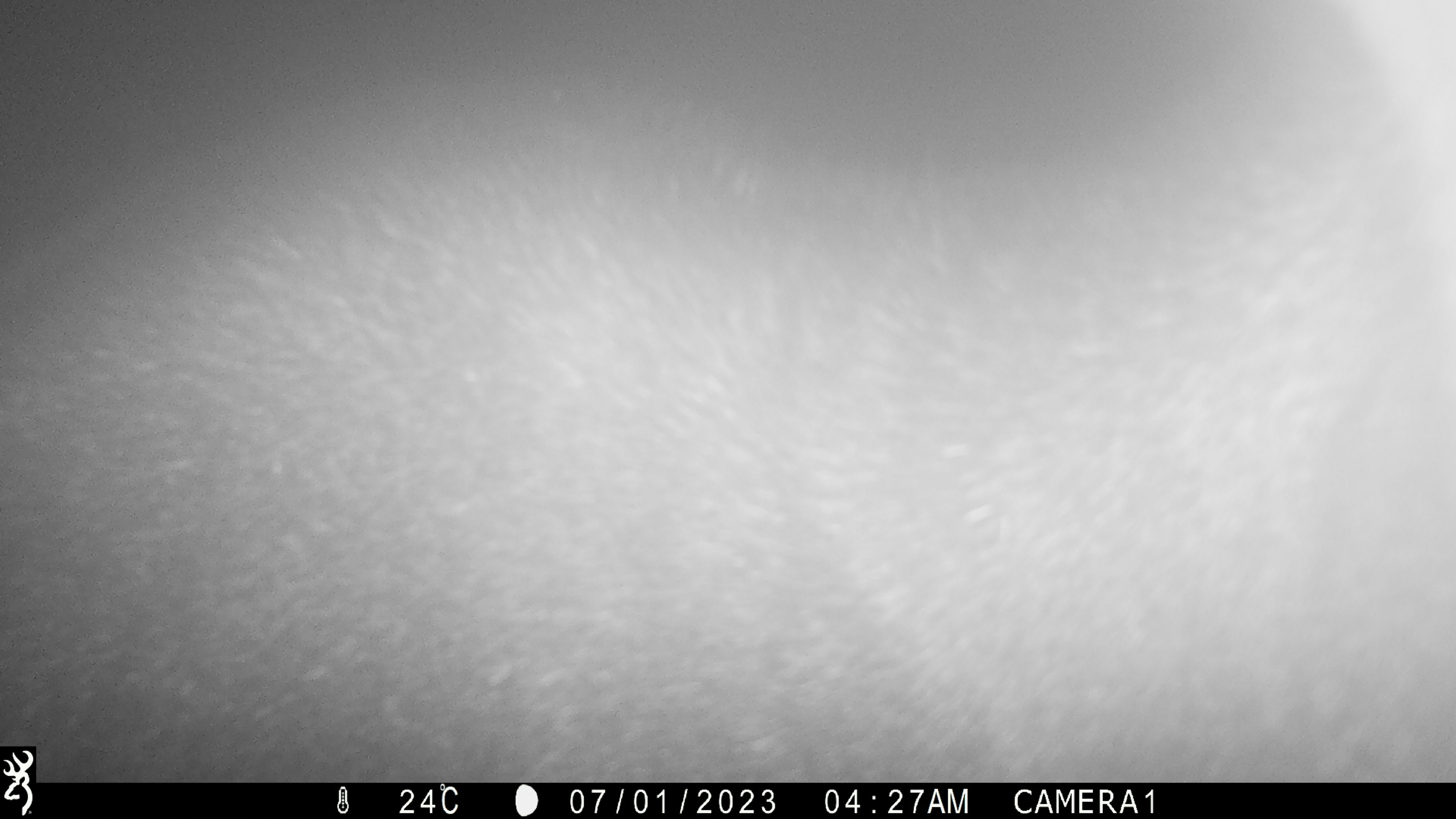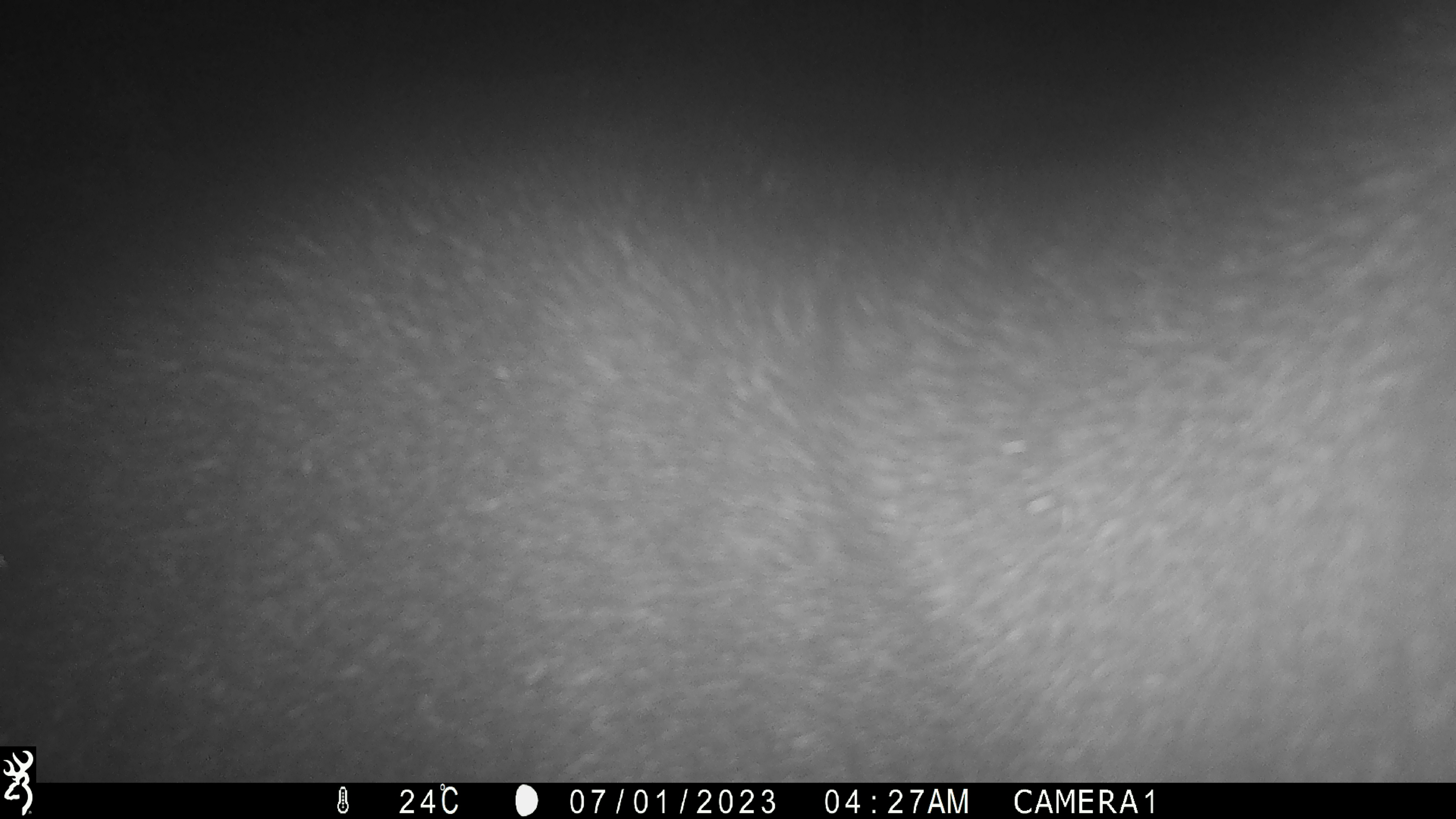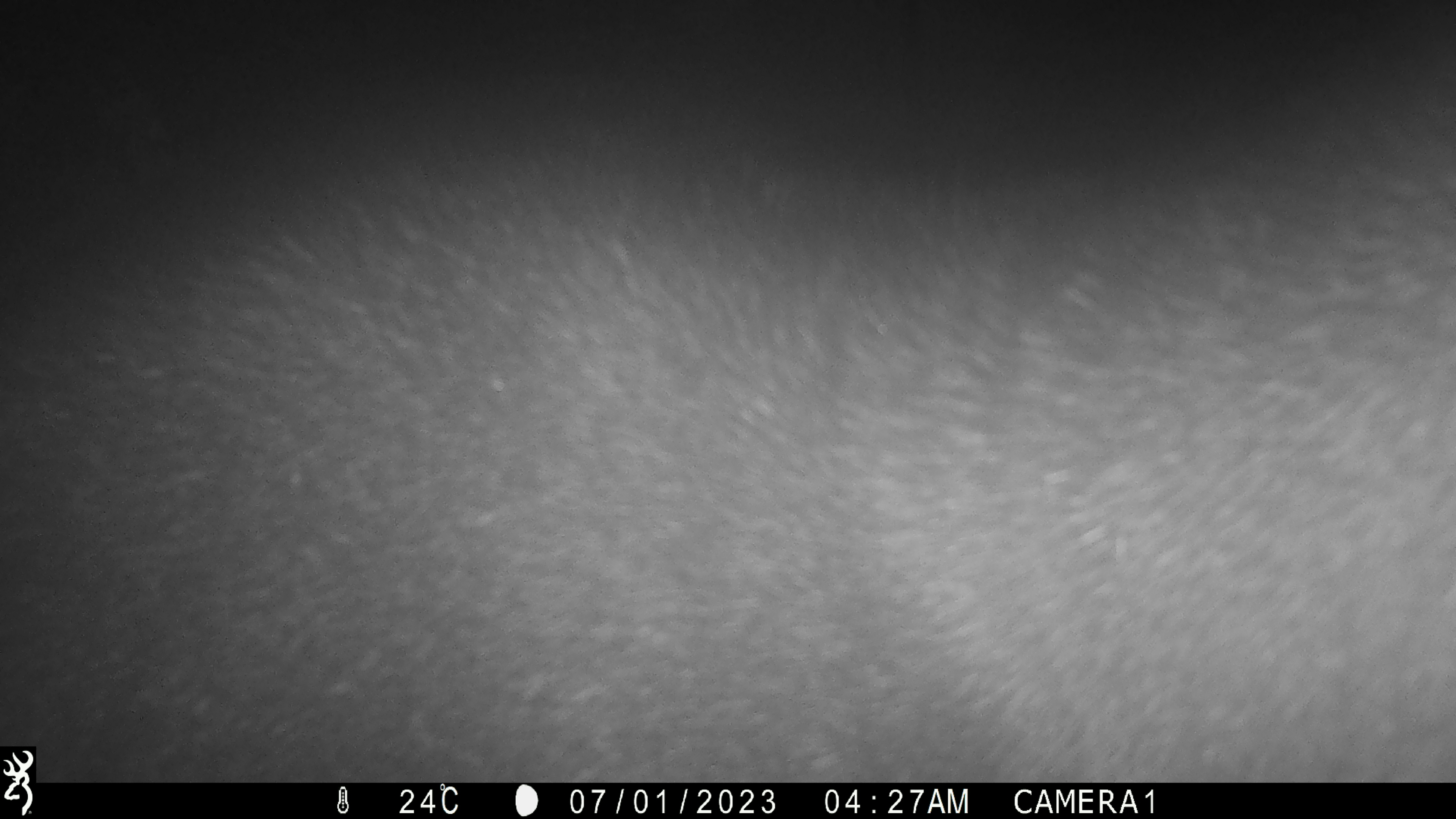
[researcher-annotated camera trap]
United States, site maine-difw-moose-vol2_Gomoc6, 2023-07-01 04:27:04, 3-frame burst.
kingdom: Animalia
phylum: Chordata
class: Mammalia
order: Artiodactyla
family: Cervidae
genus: Alces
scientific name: Alces alces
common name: moose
Moose (Alces alces).